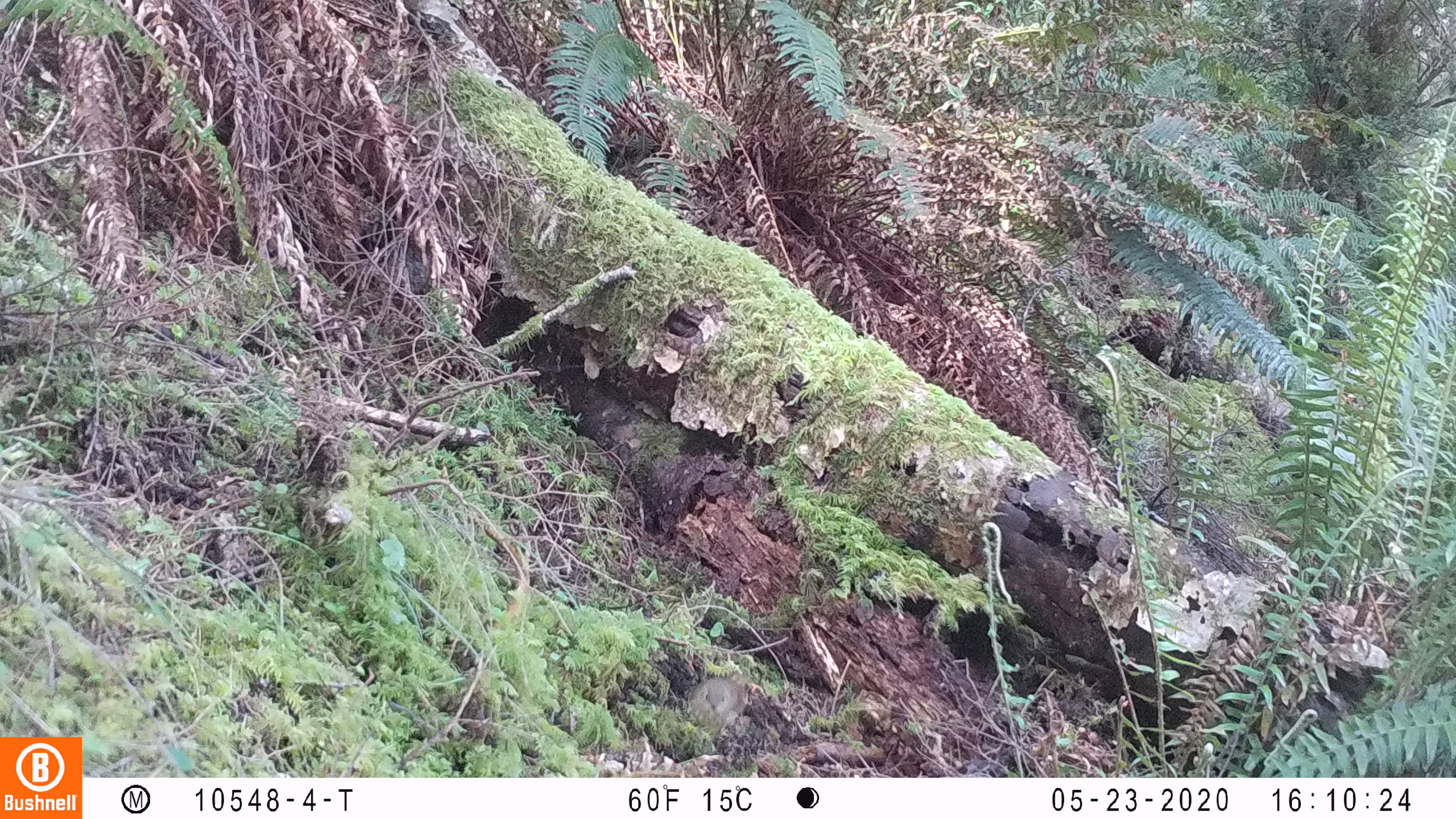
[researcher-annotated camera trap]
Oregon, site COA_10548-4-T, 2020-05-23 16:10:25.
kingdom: Animalia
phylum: Chordata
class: Aves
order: Passeriformes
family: Turdidae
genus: Catharus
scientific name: Catharus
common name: brown thrushes and nightingale-thrushes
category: catharus species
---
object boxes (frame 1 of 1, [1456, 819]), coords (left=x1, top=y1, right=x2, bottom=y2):
catharus species: (left=681, top=674, right=754, bottom=731)